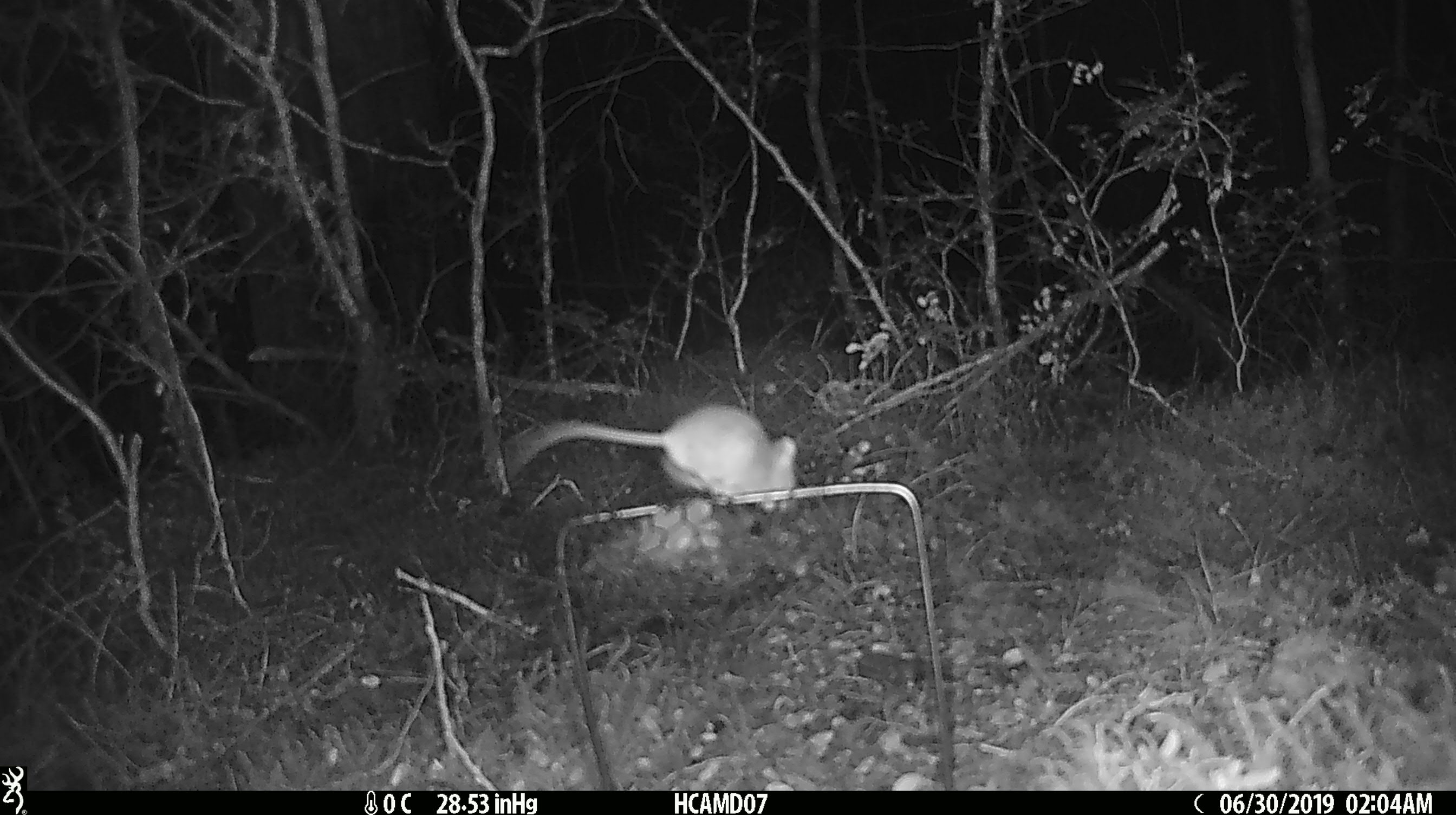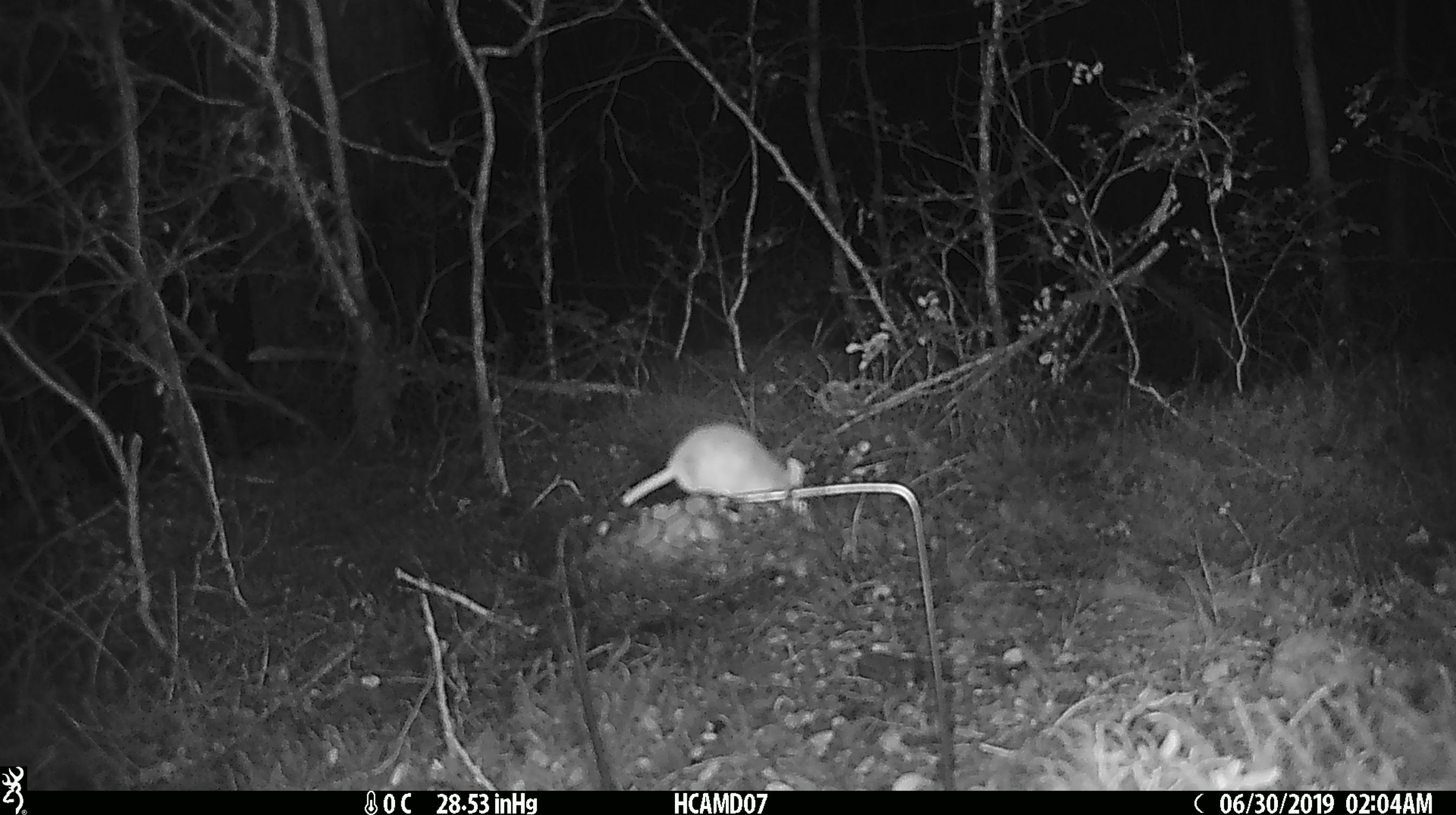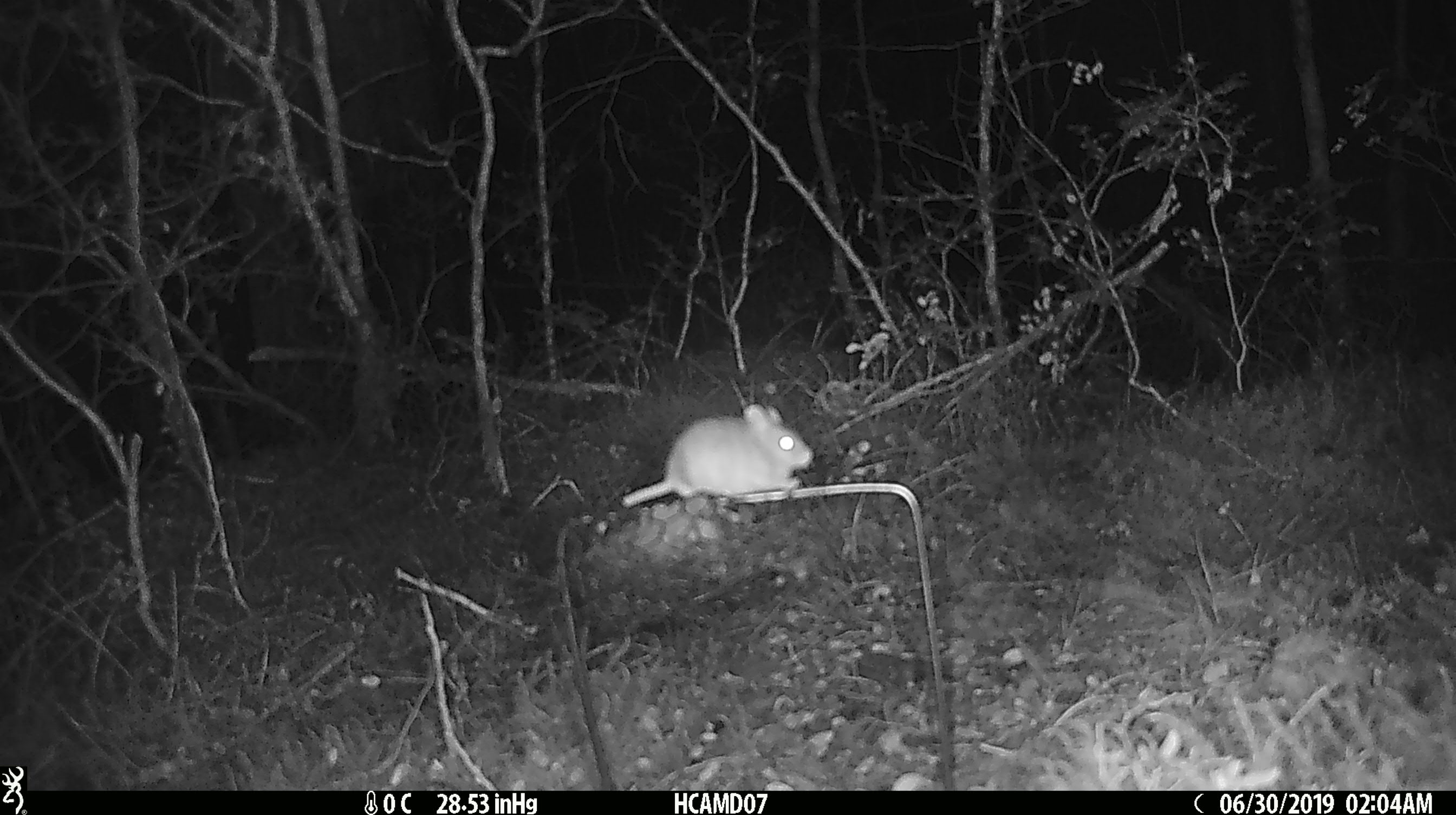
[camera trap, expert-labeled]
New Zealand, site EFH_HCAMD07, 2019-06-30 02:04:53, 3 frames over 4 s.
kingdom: Animalia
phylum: Chordata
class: Mammalia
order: Rodentia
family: Muridae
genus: Mus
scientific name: Mus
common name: mouse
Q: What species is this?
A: Mouse (Mus).